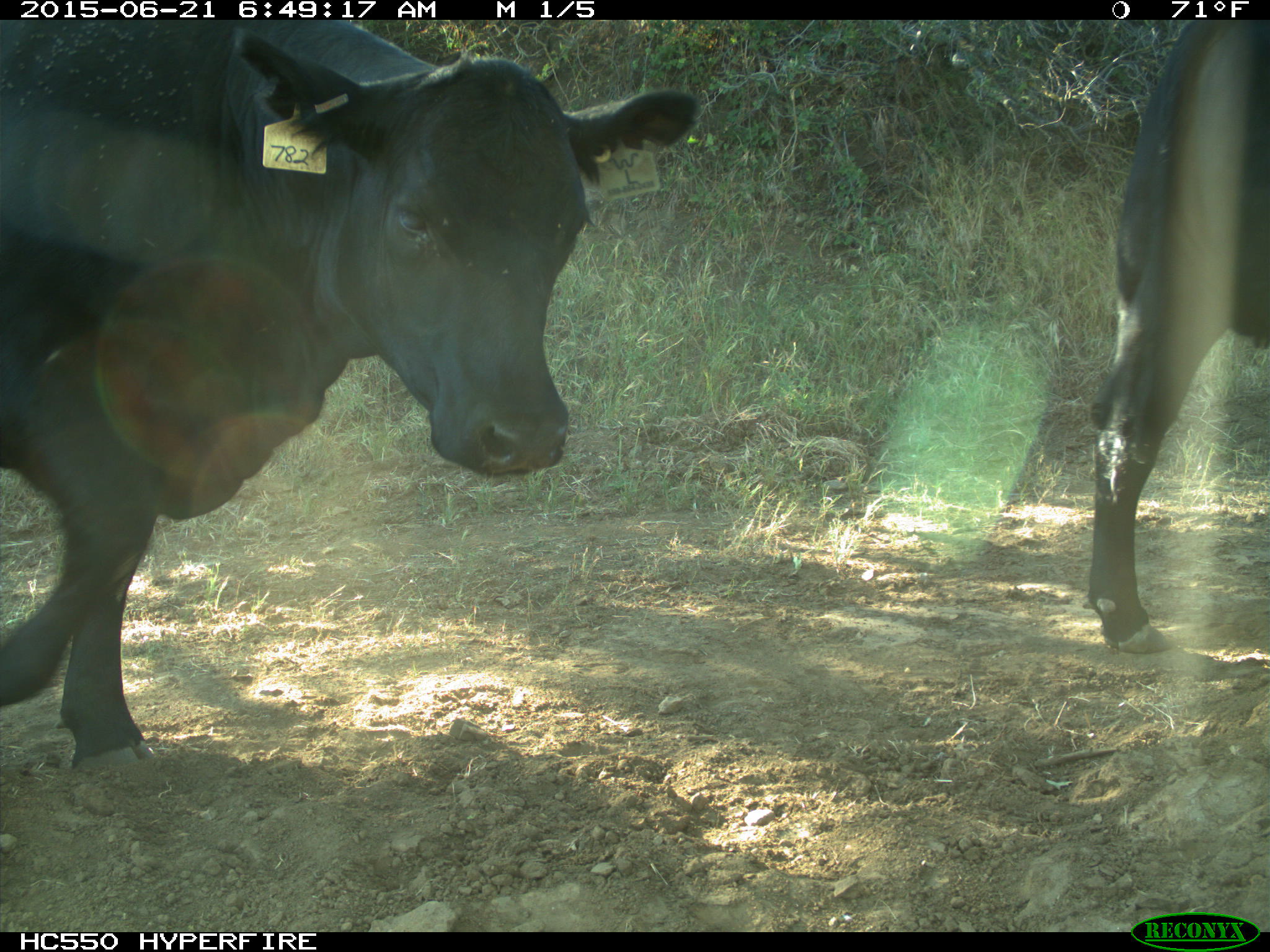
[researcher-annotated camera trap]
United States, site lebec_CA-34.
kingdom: Animalia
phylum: Chordata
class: Mammalia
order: Artiodactyla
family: Bovidae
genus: Bos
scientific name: Bos taurus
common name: domestic cow